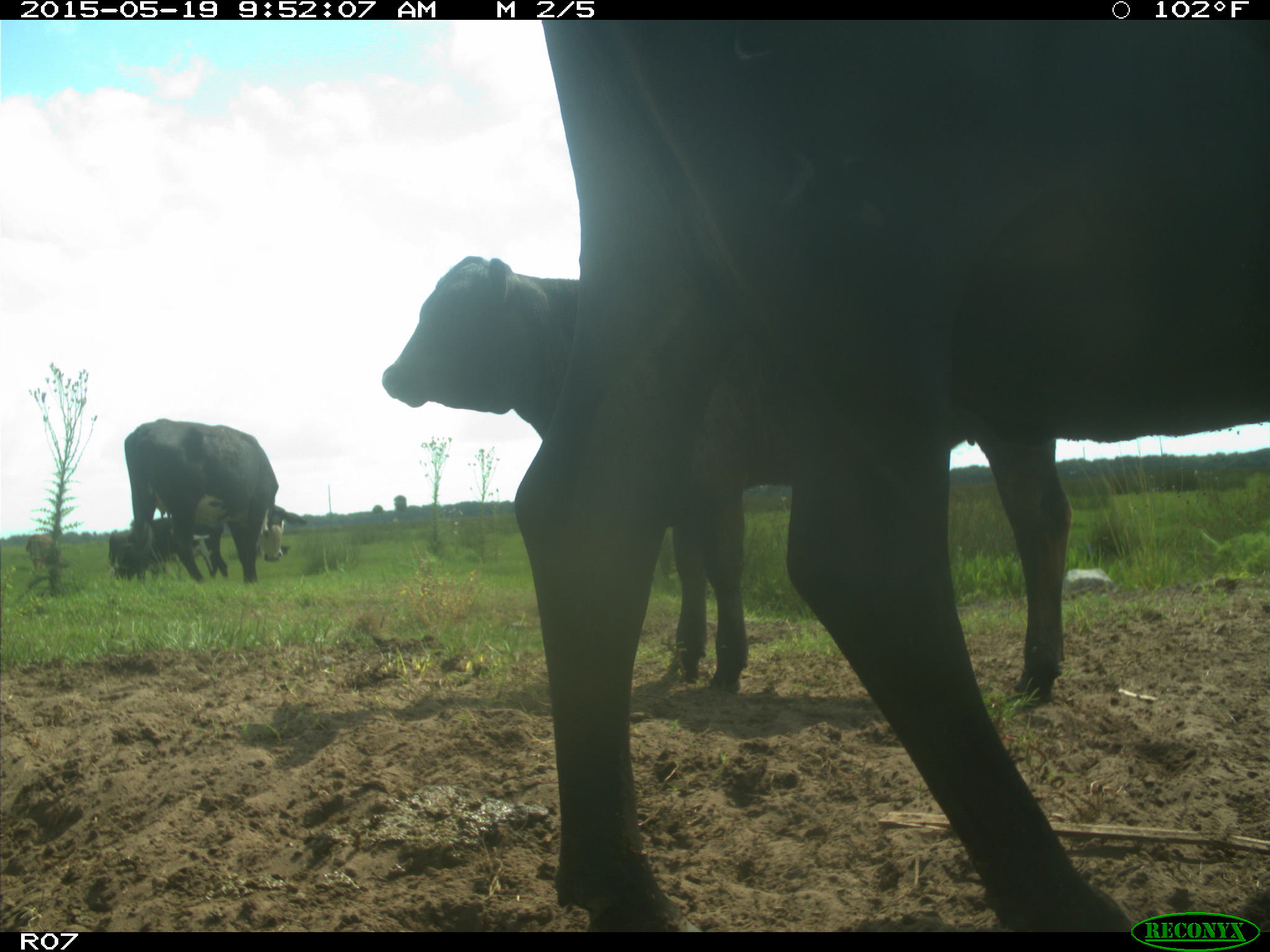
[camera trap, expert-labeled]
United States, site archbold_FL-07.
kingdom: Animalia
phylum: Chordata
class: Mammalia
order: Artiodactyla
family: Bovidae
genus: Bos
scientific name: Bos taurus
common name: domestic cow